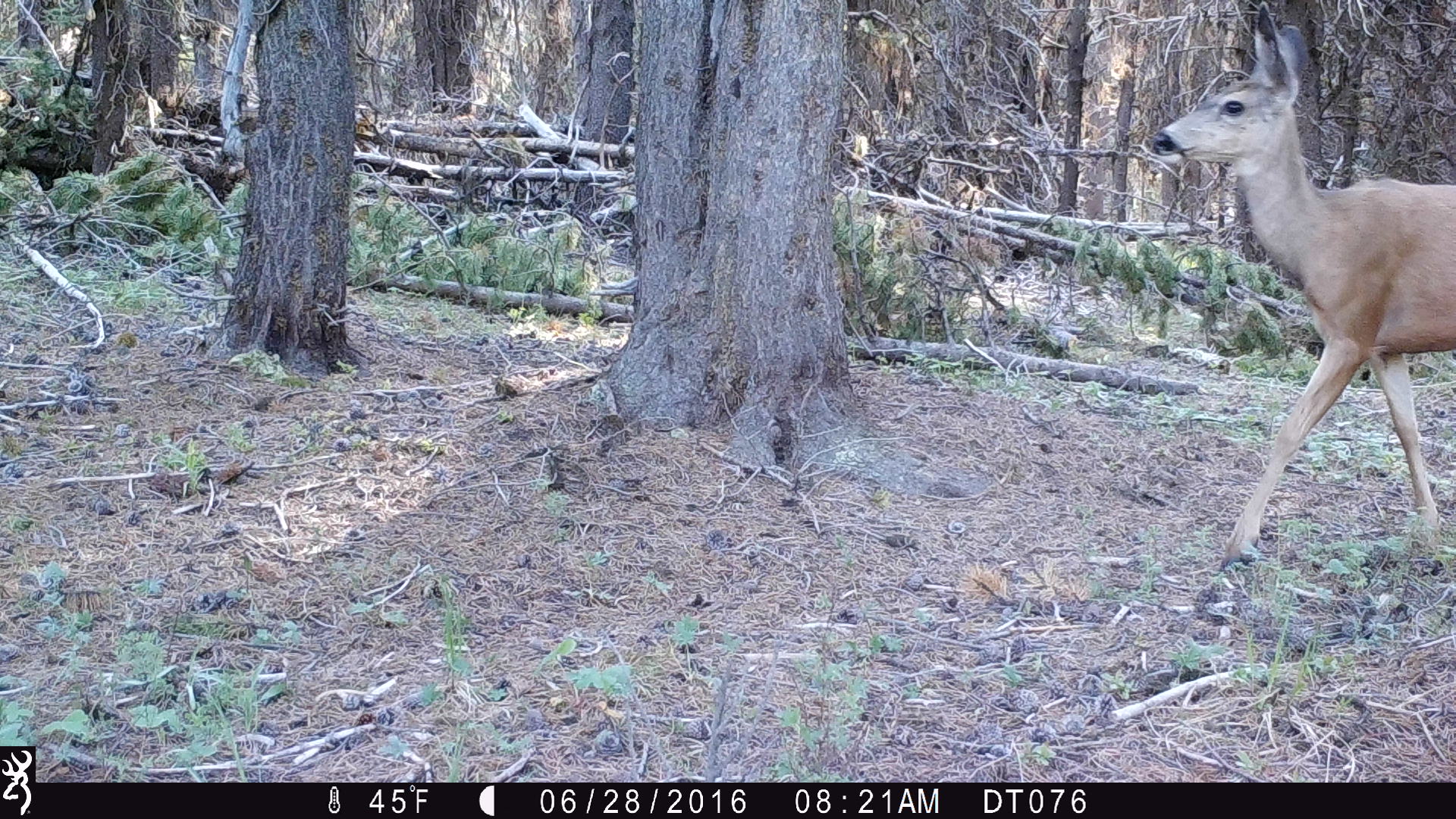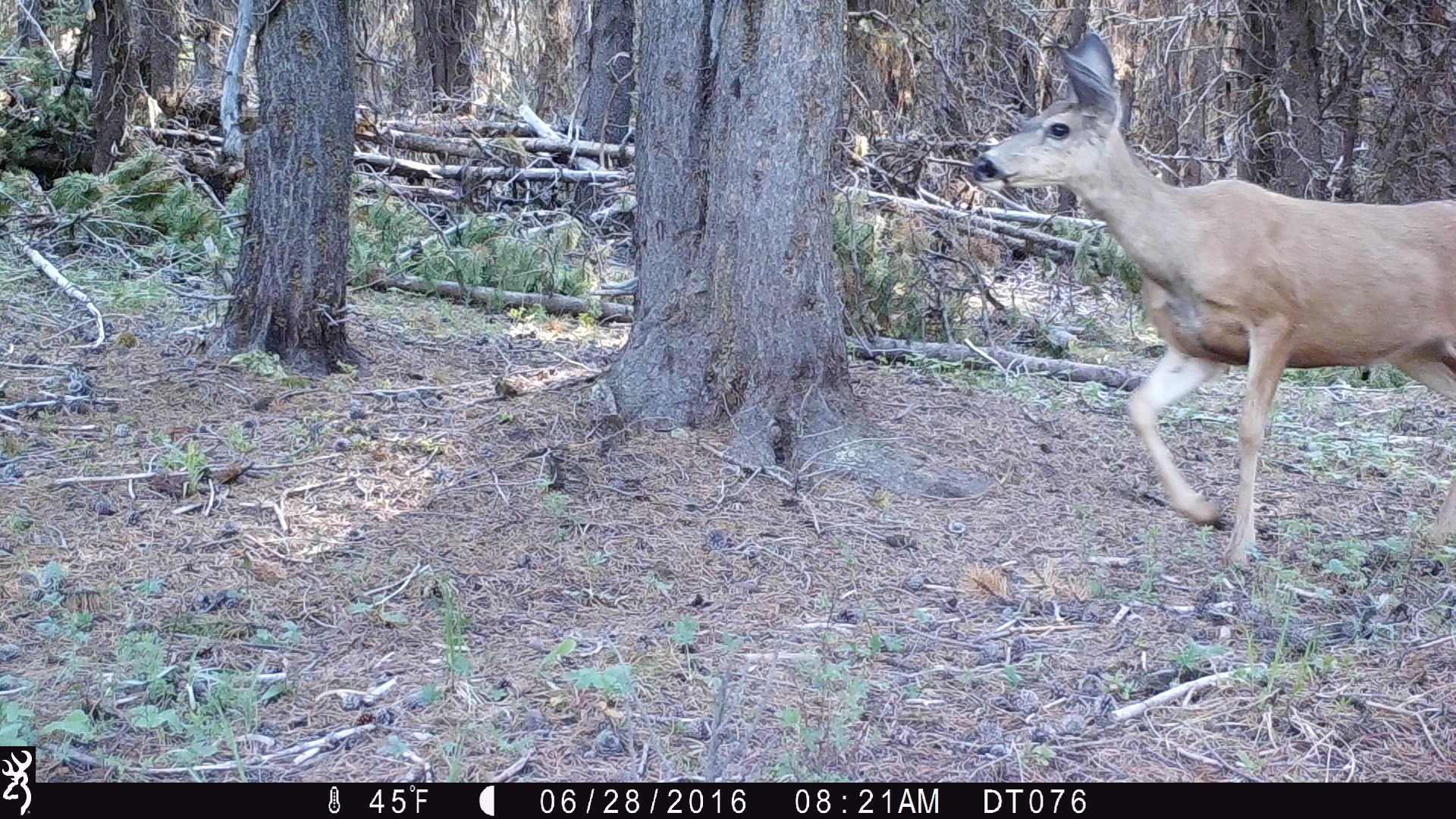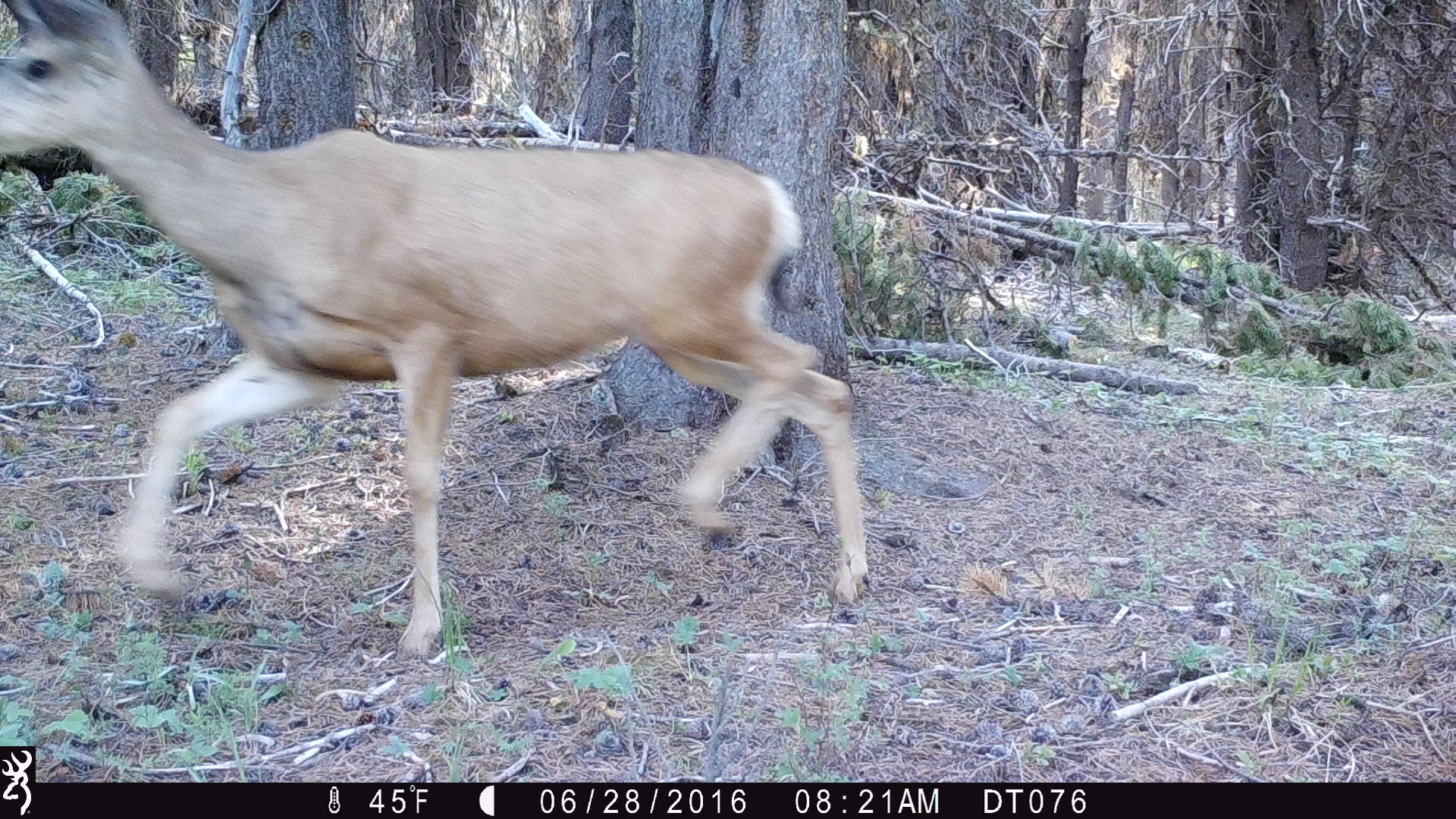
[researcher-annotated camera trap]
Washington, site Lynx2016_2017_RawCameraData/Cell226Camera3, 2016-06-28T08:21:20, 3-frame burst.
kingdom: Animalia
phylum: Chordata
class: Mammalia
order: Artiodactyla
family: Cervidae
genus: Odocoileus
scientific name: Odocoileus hemionus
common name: mule deer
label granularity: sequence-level